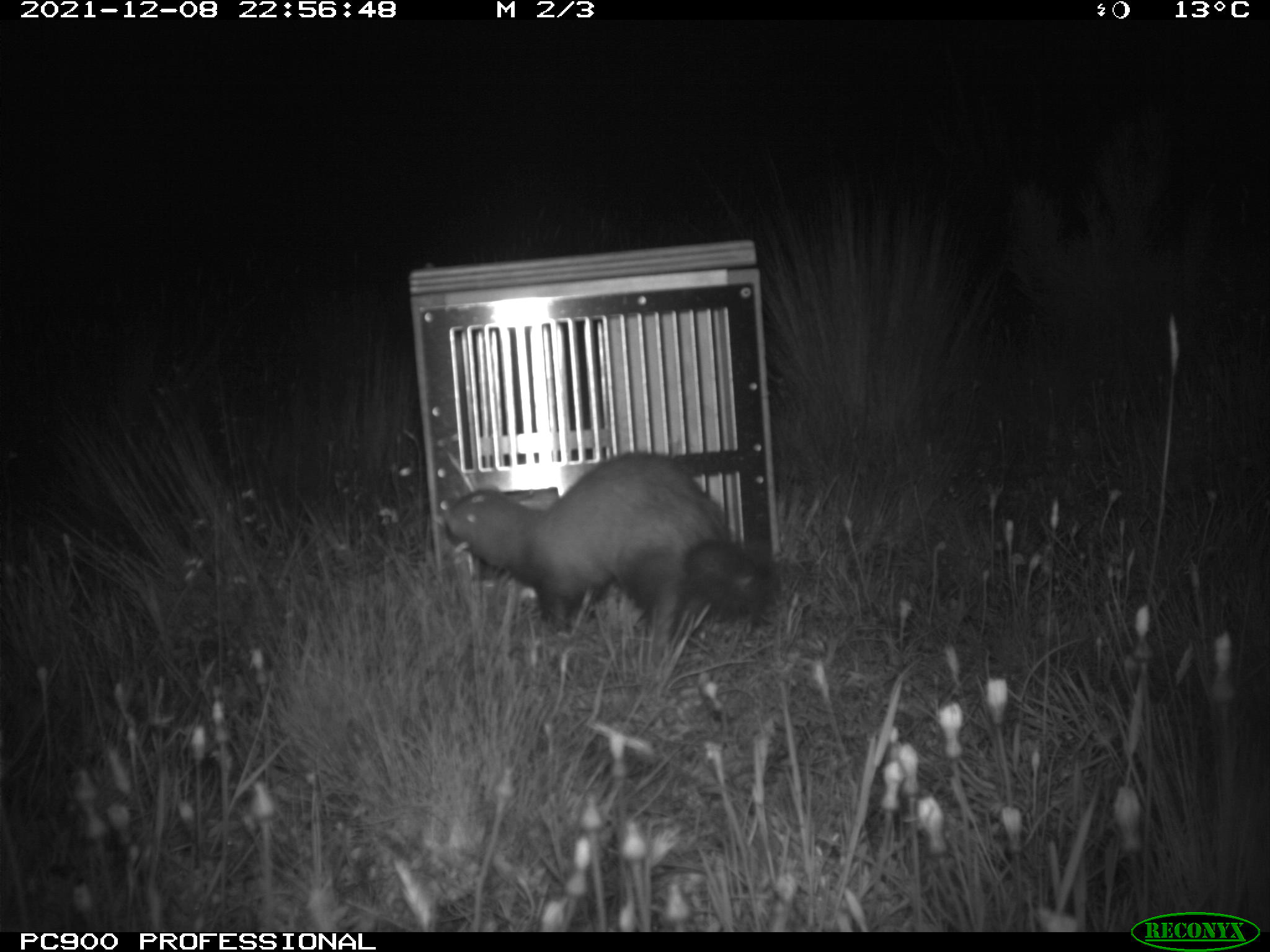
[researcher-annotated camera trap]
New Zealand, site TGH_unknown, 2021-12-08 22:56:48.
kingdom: Animalia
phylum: Chordata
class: Mammalia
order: Carnivora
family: Mustelidae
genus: Mustela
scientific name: Mustela furo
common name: ferret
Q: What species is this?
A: Ferret (Mustela furo).